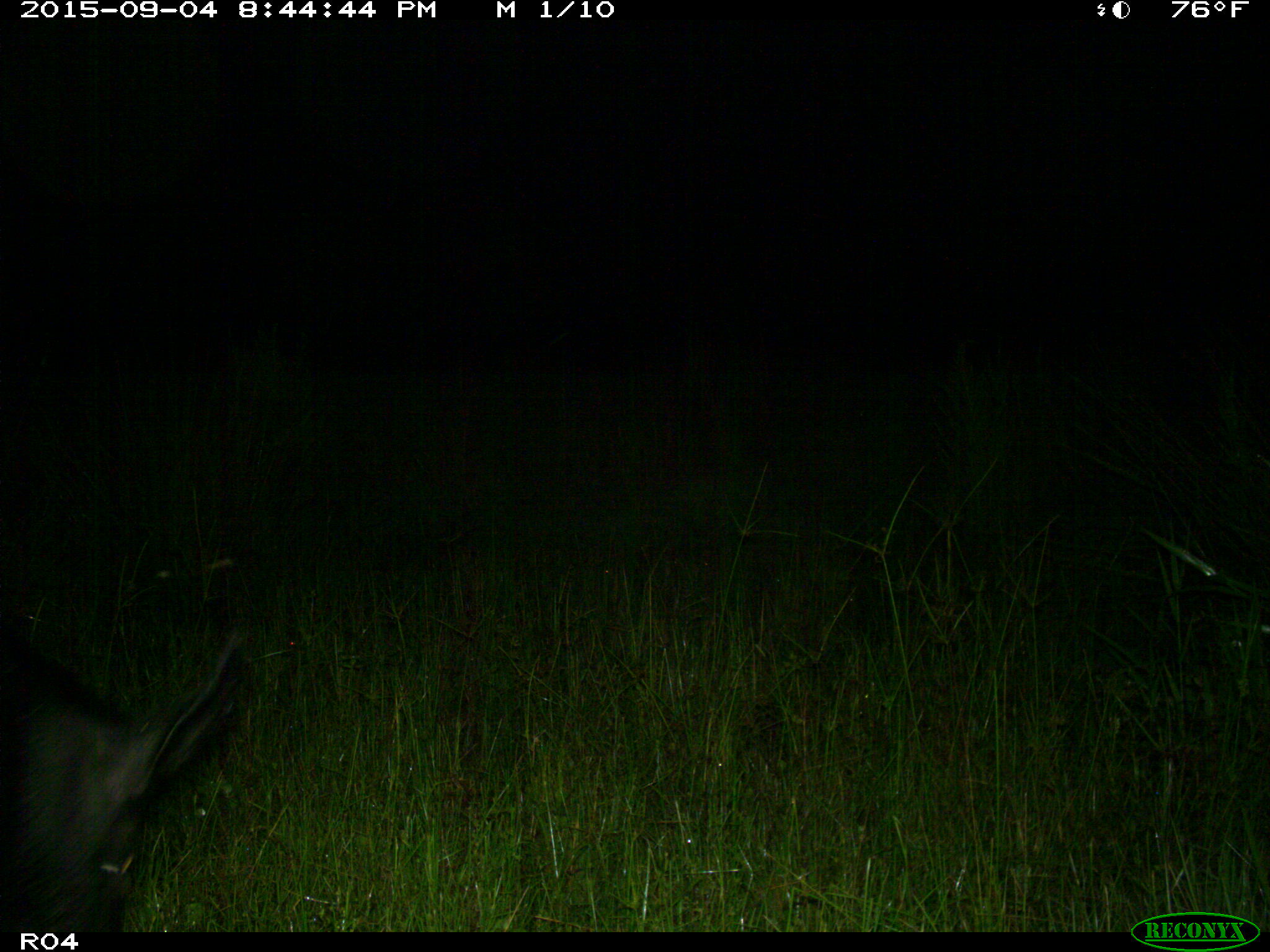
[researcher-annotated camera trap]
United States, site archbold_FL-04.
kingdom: Animalia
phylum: Chordata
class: Mammalia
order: Artiodactyla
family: Suidae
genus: Sus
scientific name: Sus scrofa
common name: wild boar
Sus scrofa (wild boar).